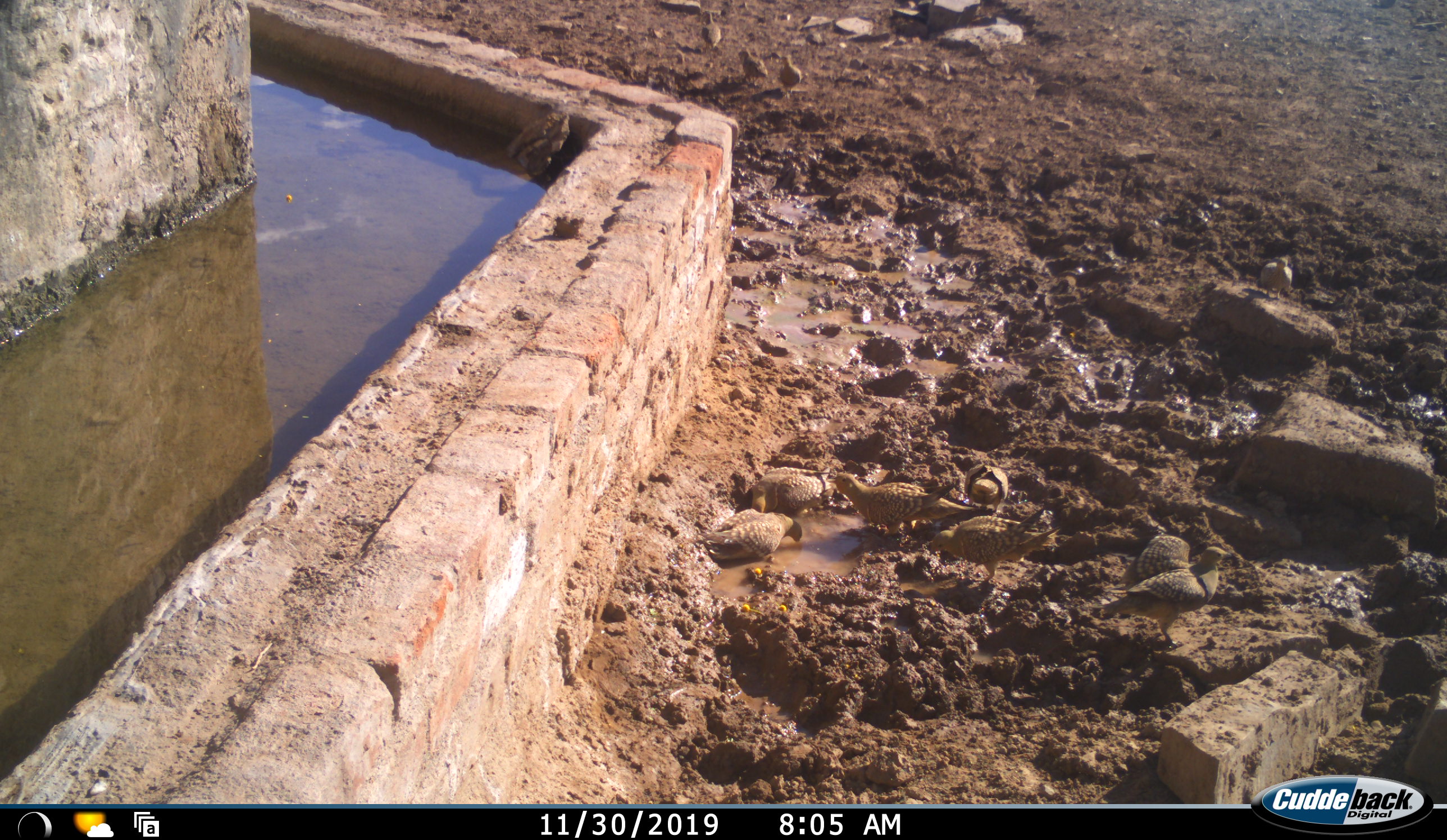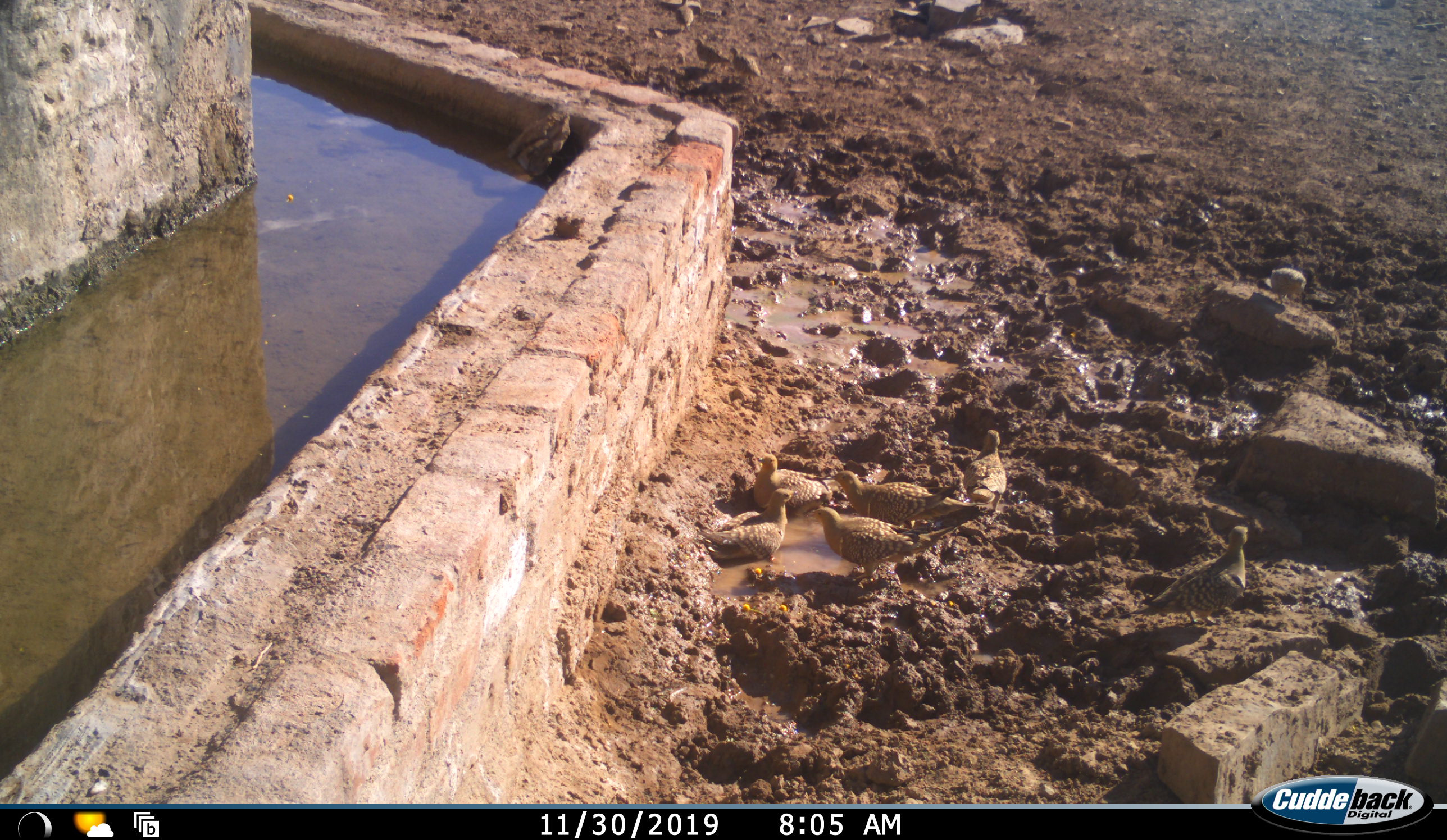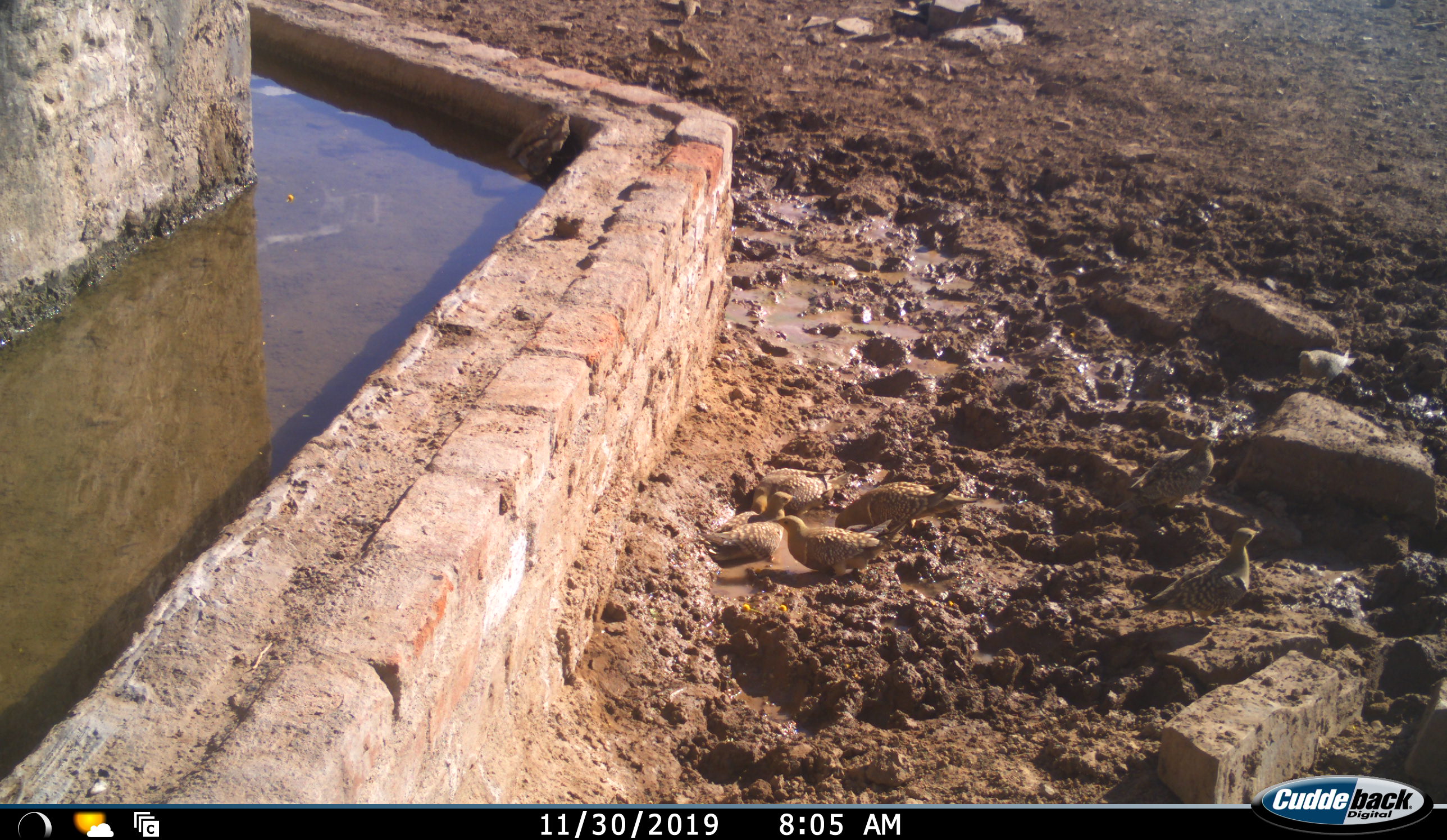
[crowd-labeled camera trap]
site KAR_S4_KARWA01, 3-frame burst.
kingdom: Animalia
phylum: Chordata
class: Aves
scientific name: Aves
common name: bird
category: birdother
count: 10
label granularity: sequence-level